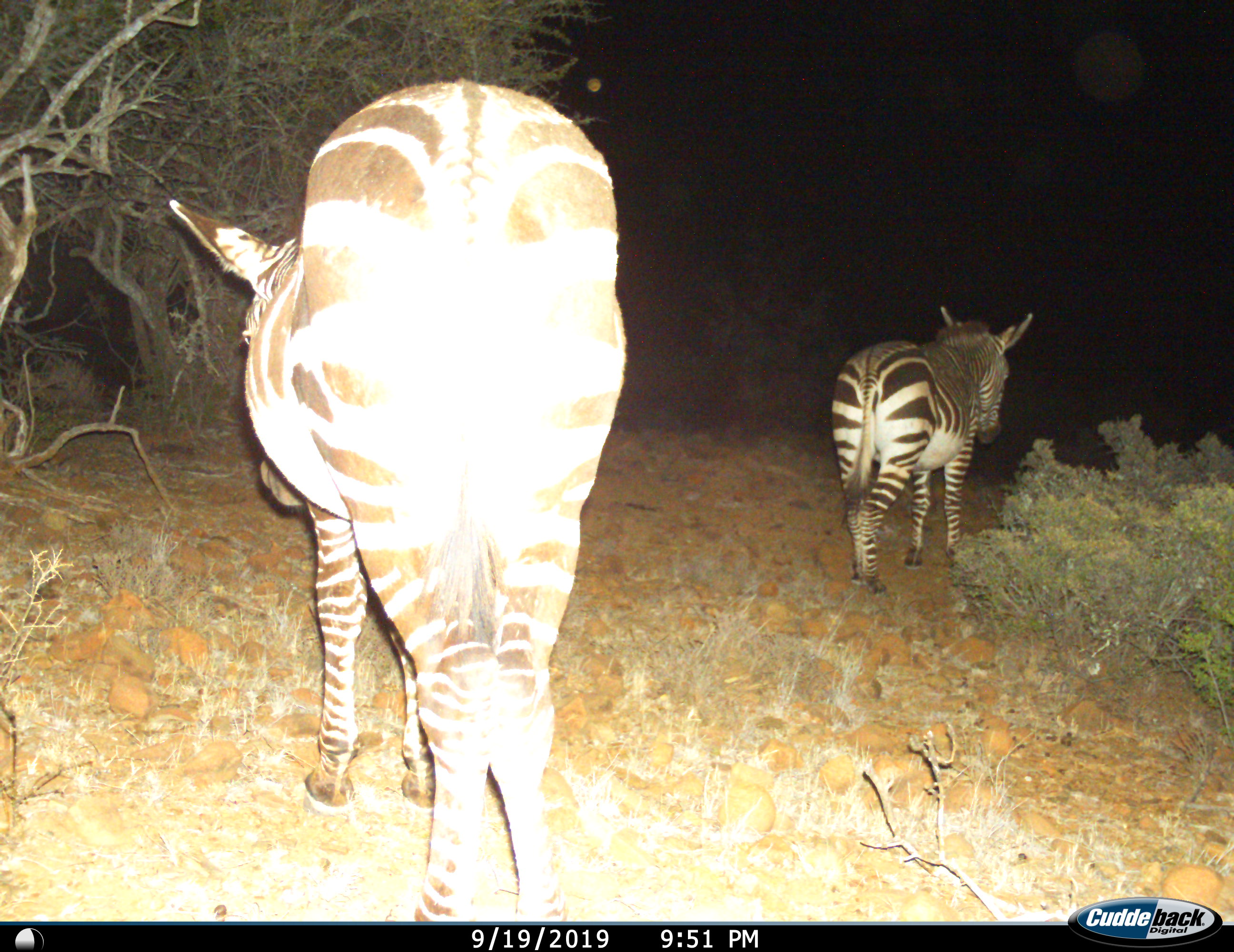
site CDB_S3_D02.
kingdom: Animalia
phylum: Chordata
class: Mammalia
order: Perissodactyla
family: Equidae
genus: Equus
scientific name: Equus zebra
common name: mountain zebra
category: zebramountain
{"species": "zebramountain (mountain zebra) (Equus zebra)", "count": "2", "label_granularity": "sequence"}